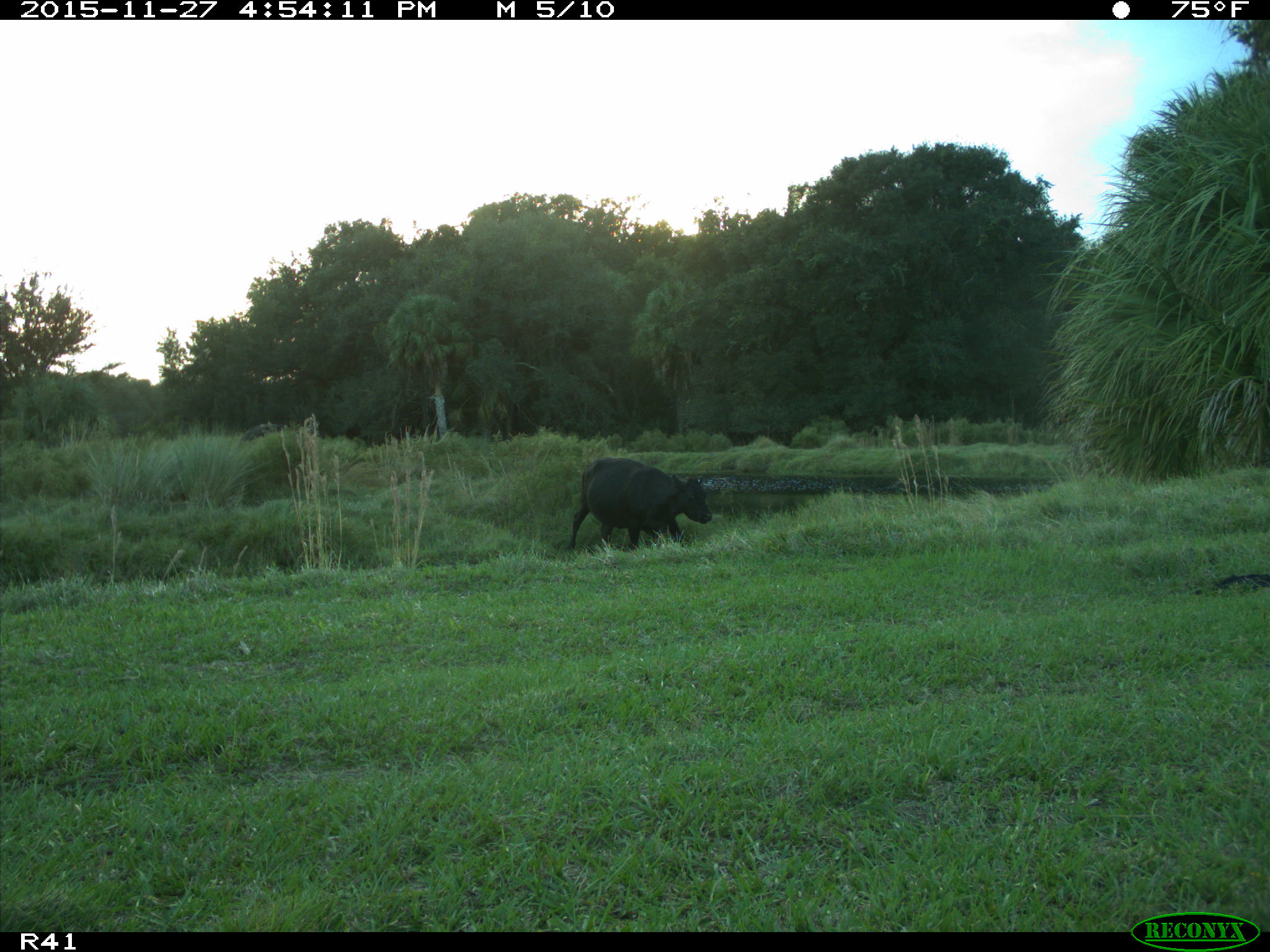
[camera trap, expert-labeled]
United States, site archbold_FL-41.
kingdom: Animalia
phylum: Chordata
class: Mammalia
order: Artiodactyla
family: Bovidae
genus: Bos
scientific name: Bos taurus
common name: domestic cow